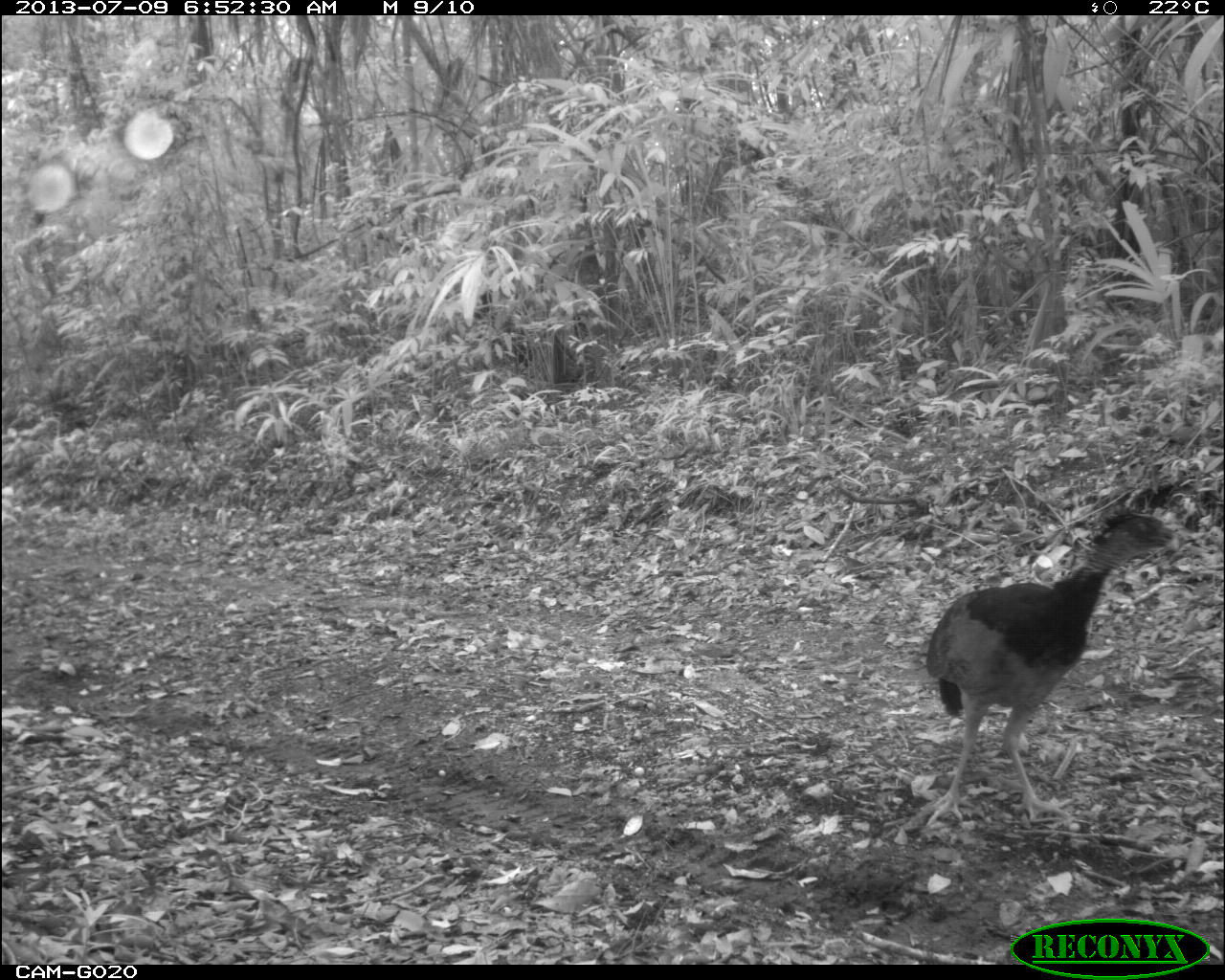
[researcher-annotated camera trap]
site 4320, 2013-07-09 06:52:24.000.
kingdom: Animalia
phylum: Chordata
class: Aves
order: Galliformes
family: Cracidae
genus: Crax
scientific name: Crax rubra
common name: great curassow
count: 1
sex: female